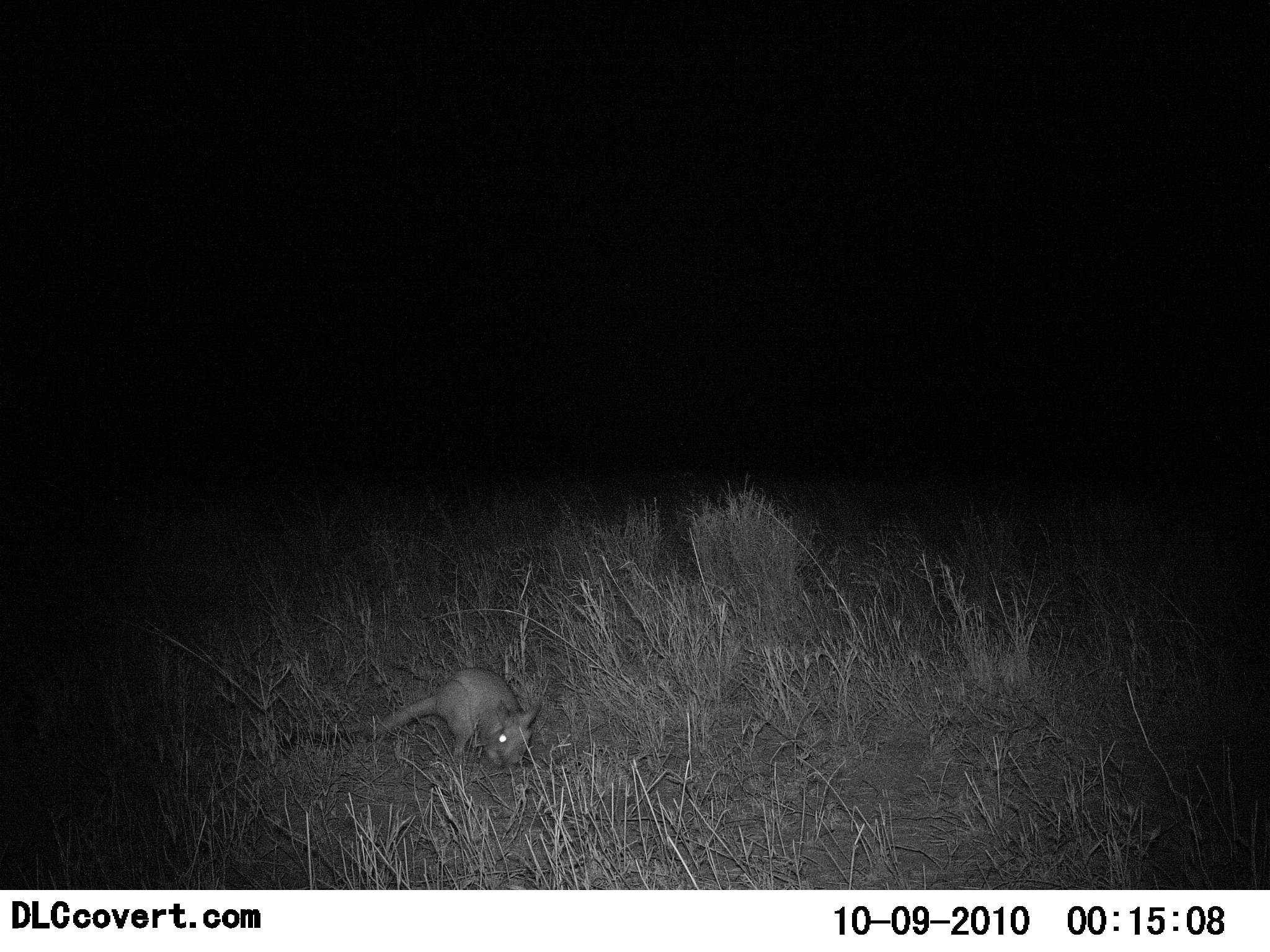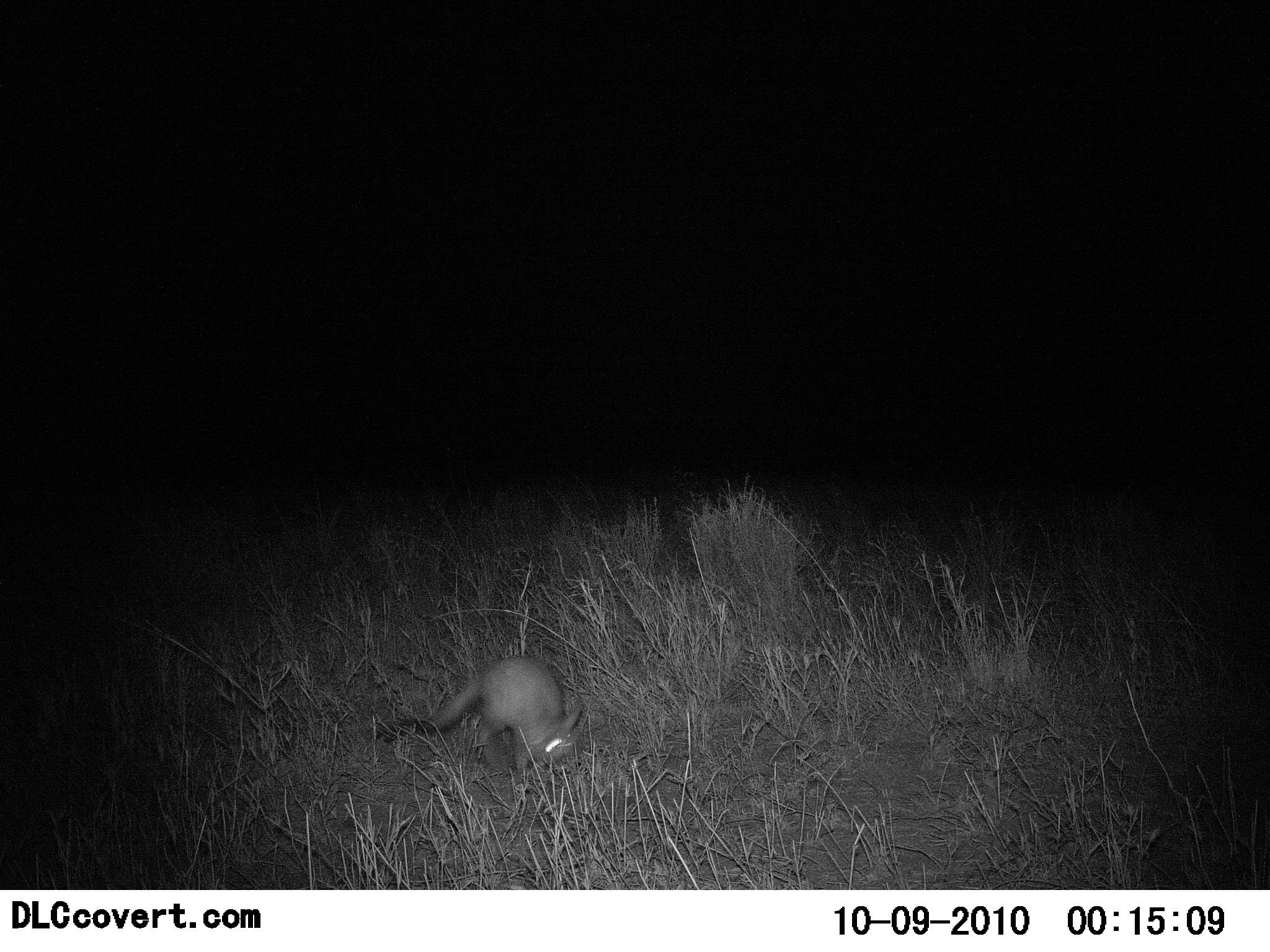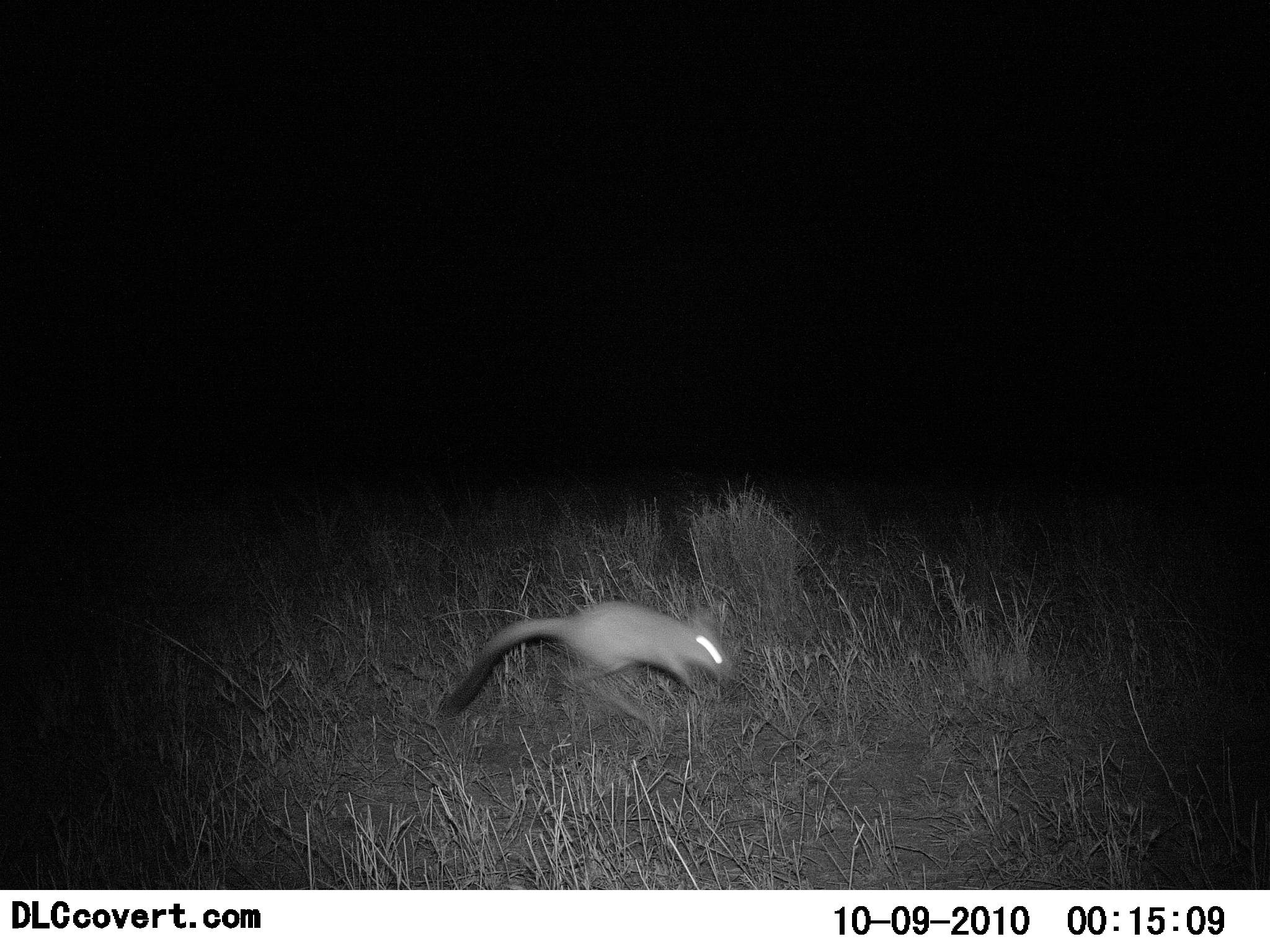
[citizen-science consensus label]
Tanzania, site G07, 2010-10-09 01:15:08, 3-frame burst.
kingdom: Animalia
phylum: Chordata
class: Mammalia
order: Rodentia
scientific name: Rodentia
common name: rodents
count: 1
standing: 0%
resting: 0%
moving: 92%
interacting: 0%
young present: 0%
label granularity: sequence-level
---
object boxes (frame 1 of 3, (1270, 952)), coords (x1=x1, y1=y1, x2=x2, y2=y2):
animal: (x1=287, y1=665, x2=545, y2=775)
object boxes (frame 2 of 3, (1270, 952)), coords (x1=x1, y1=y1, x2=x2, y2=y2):
animal: (x1=368, y1=653, x2=587, y2=776)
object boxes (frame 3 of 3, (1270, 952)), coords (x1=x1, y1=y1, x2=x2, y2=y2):
animal: (x1=437, y1=596, x2=738, y2=725)